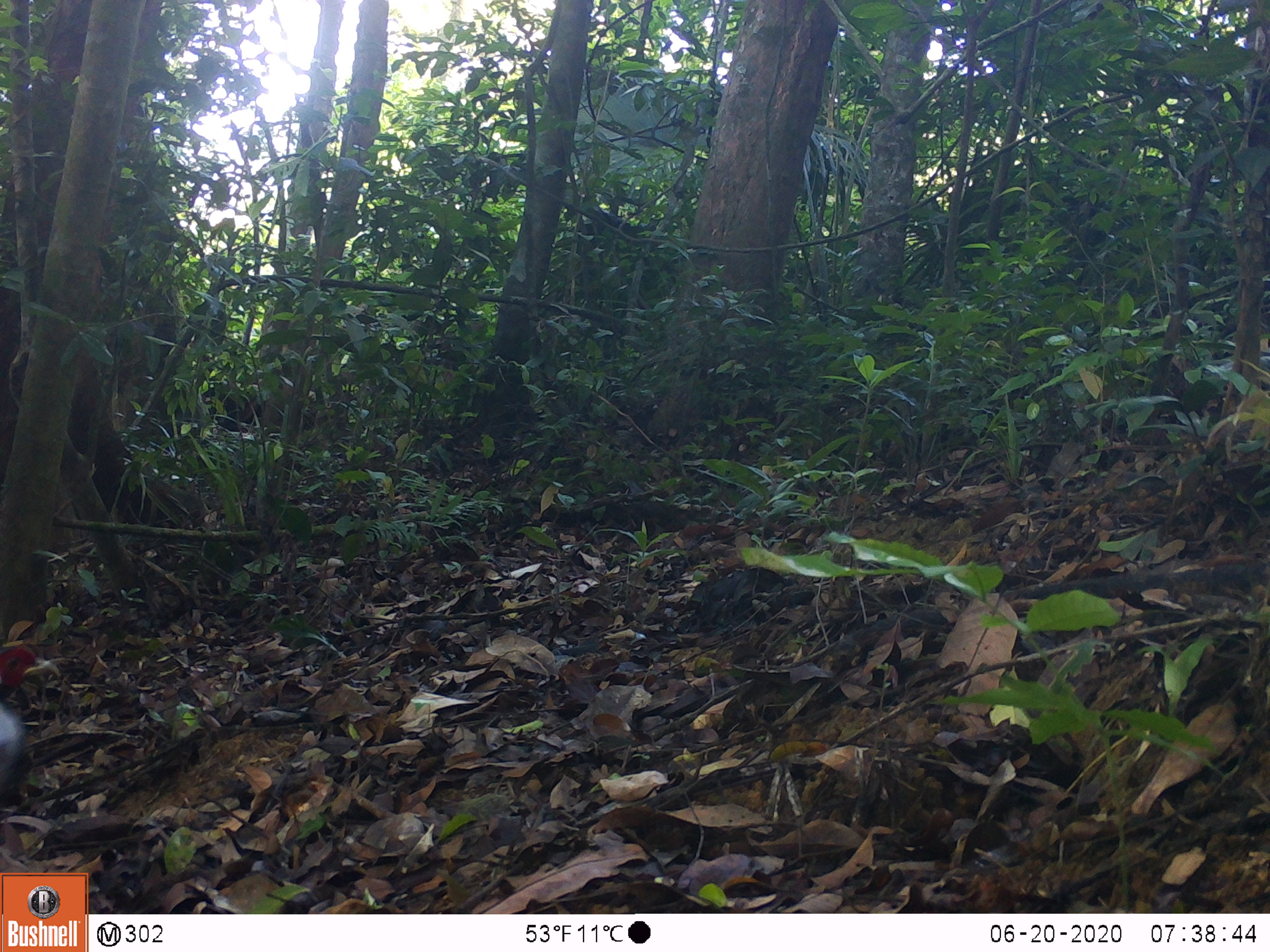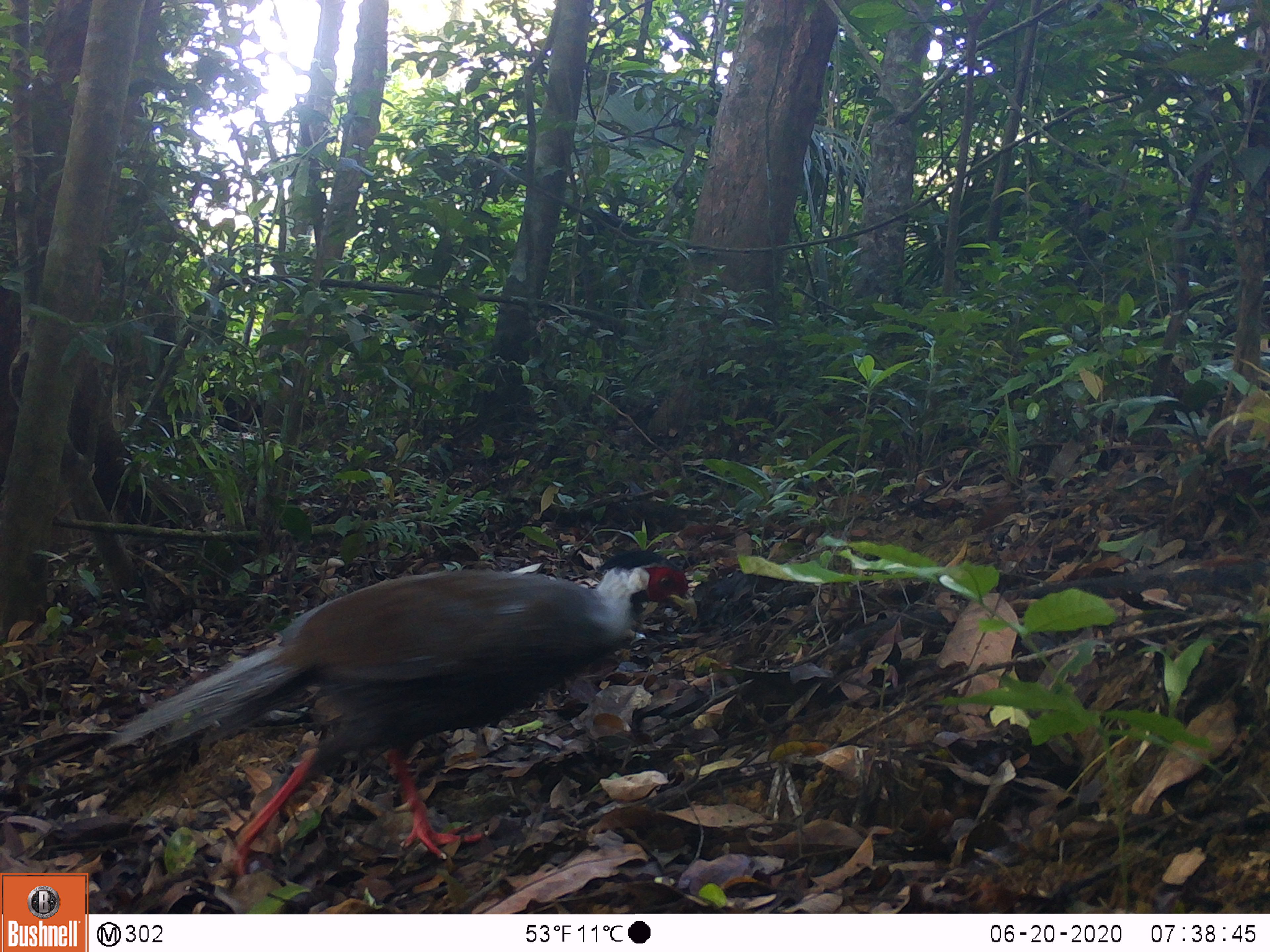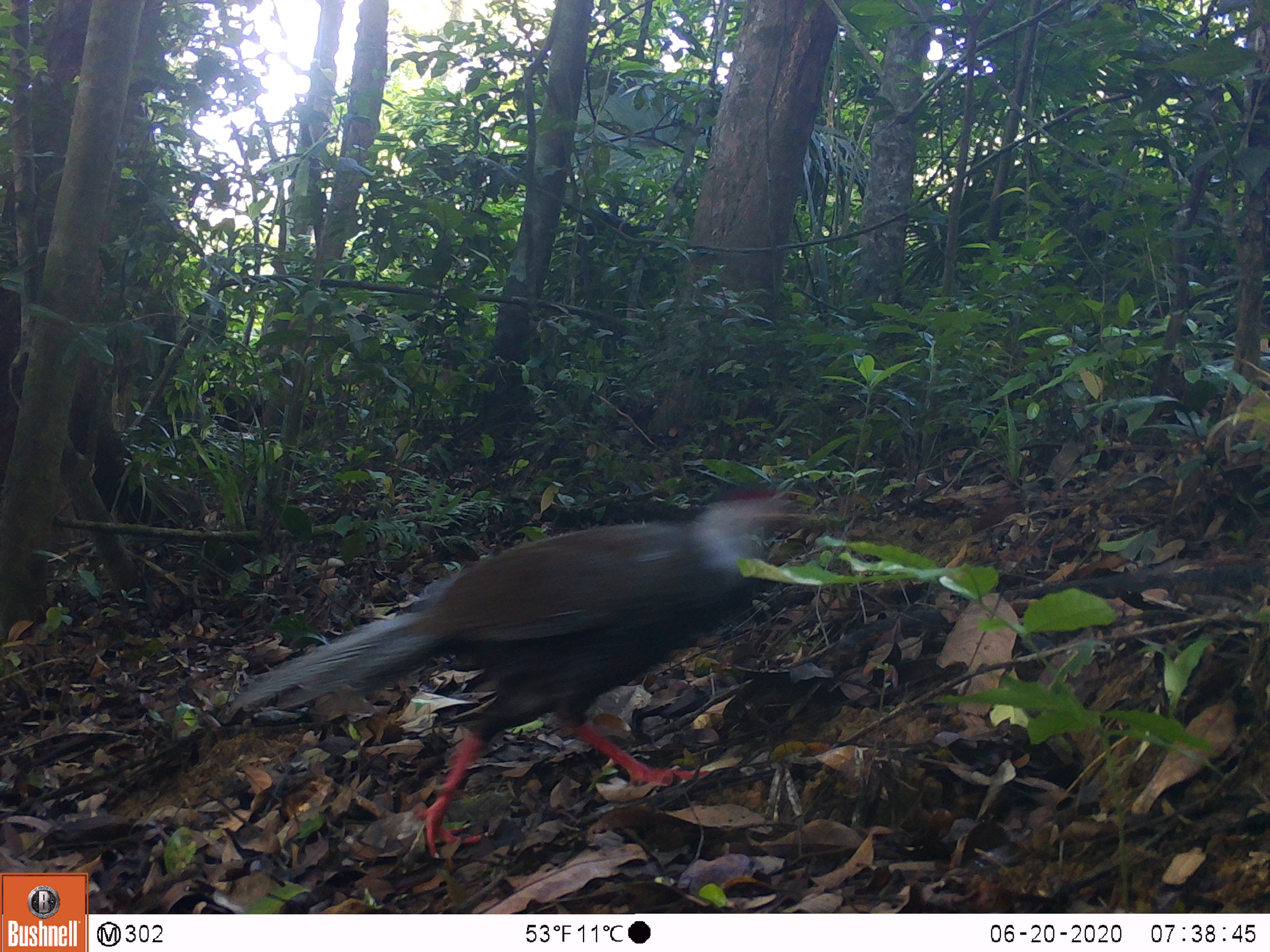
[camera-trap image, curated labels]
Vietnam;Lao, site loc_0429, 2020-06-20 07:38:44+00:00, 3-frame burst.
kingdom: Animalia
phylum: Chordata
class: Aves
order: Galliformes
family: Phasianidae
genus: Lophura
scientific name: Lophura nycthemera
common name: silver pheasant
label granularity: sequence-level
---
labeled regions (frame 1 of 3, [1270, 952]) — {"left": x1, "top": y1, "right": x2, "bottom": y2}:
silver pheasant: {"left": 0, "top": 644, "right": 62, "bottom": 800}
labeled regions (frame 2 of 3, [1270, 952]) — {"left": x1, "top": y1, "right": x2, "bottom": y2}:
silver pheasant: {"left": 105, "top": 550, "right": 698, "bottom": 880}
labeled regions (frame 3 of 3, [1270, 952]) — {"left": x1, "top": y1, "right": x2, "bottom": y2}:
silver pheasant: {"left": 228, "top": 482, "right": 825, "bottom": 861}